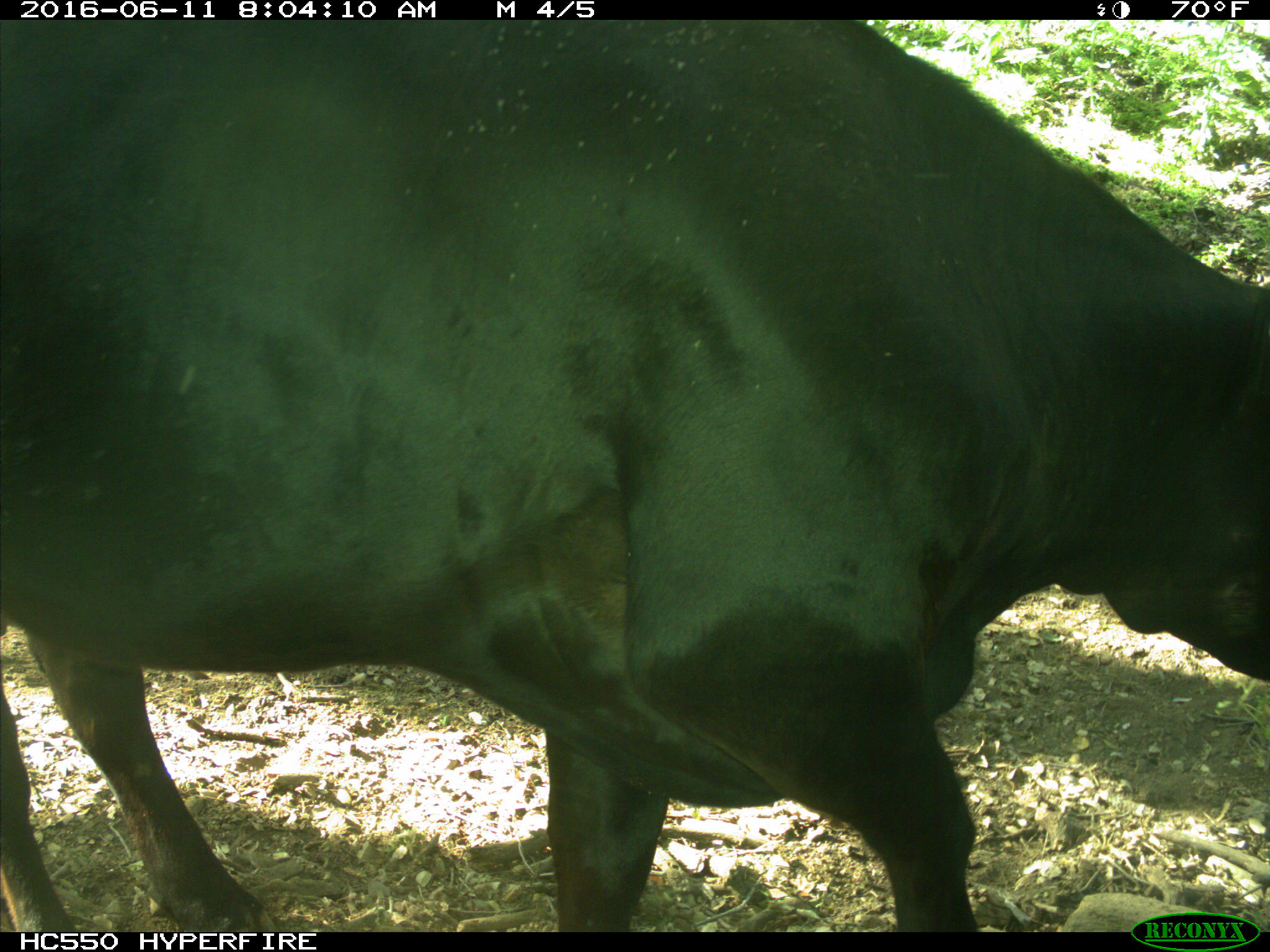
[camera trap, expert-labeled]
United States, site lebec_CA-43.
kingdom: Animalia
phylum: Chordata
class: Mammalia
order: Artiodactyla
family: Bovidae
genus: Bos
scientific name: Bos taurus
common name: domestic cow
Bos taurus (domestic cow).